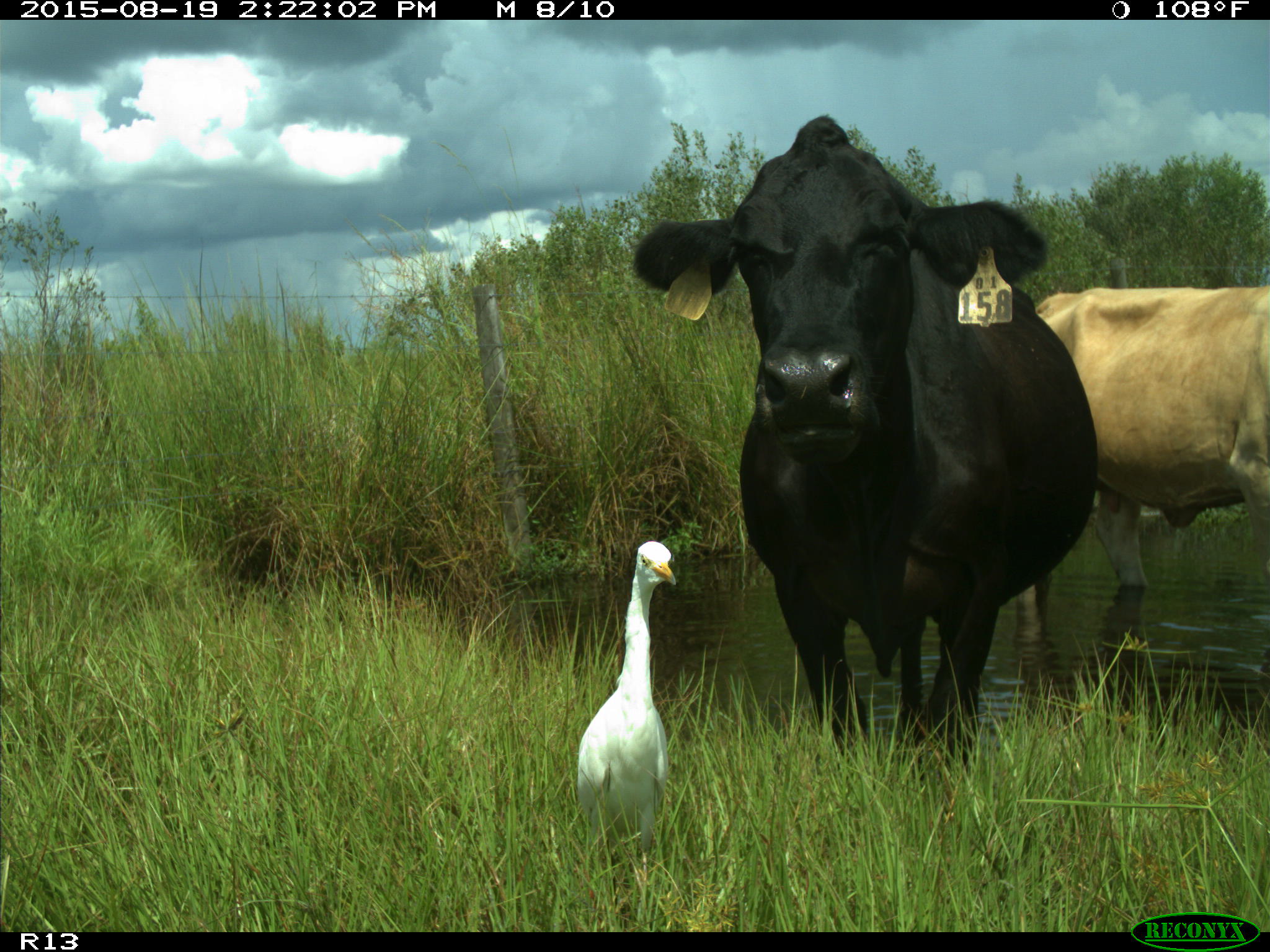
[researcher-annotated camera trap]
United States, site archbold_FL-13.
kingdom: Animalia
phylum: Chordata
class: Mammalia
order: Artiodactyla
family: Bovidae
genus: Bos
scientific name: Bos taurus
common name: domestic cow